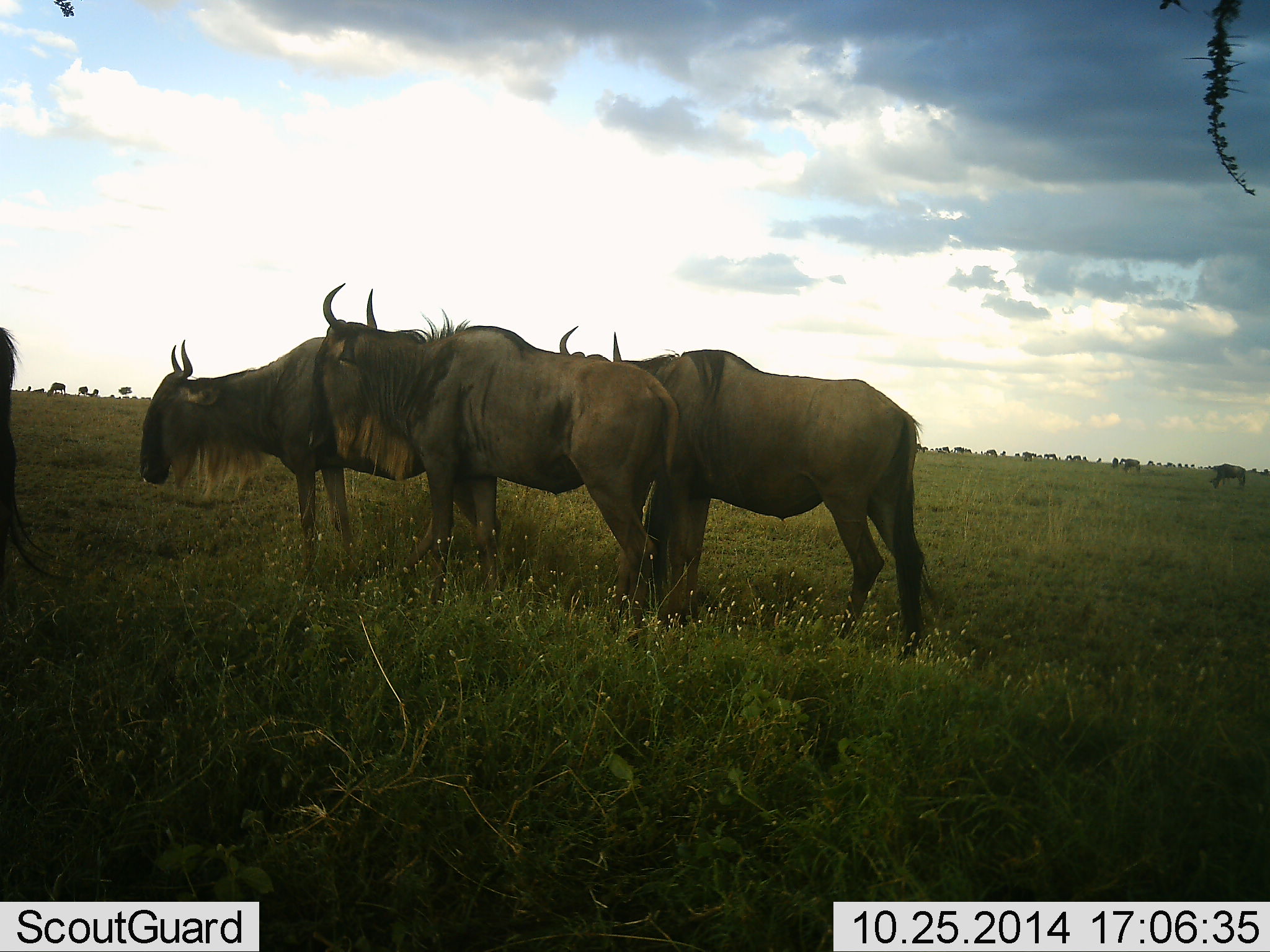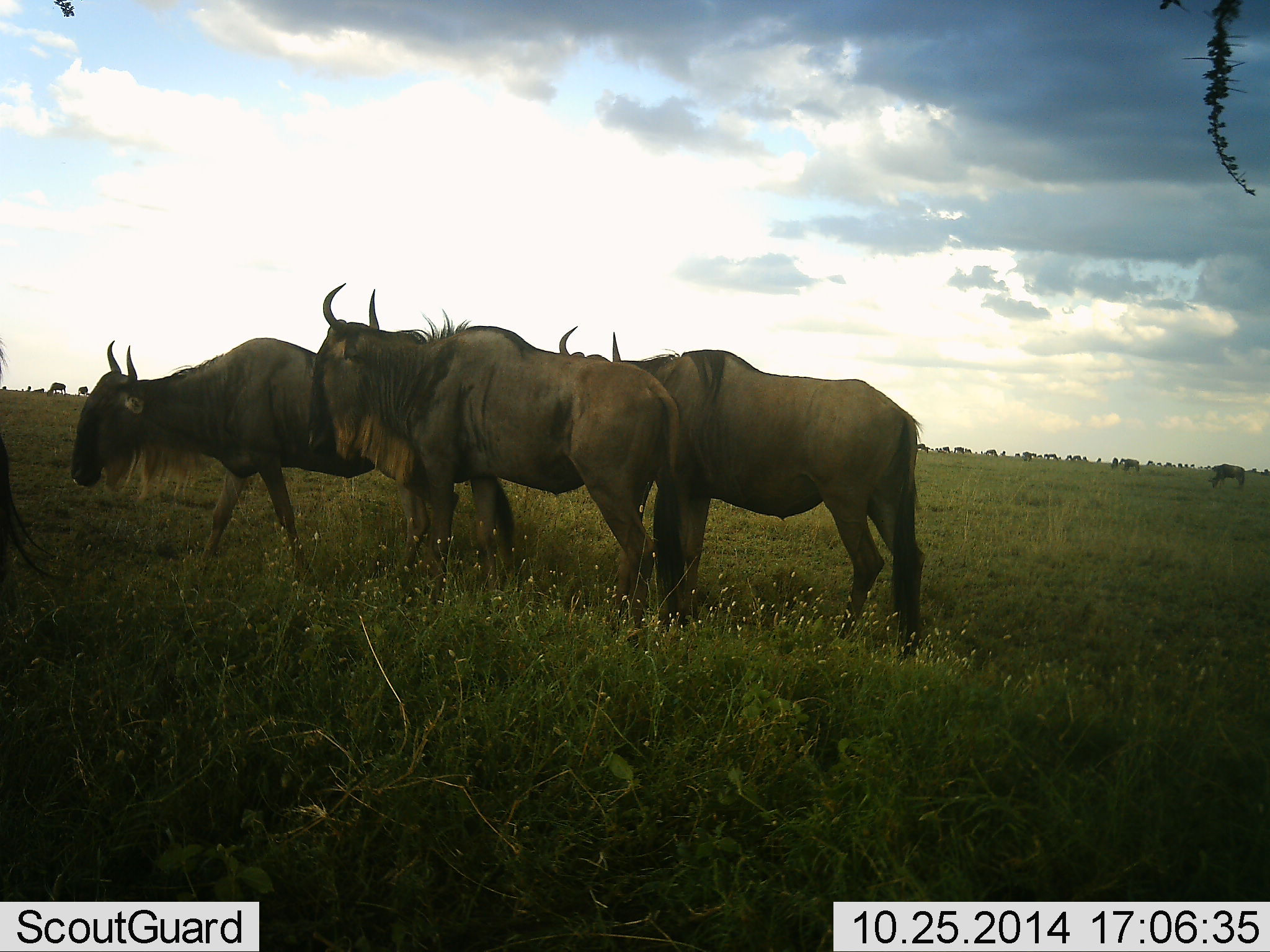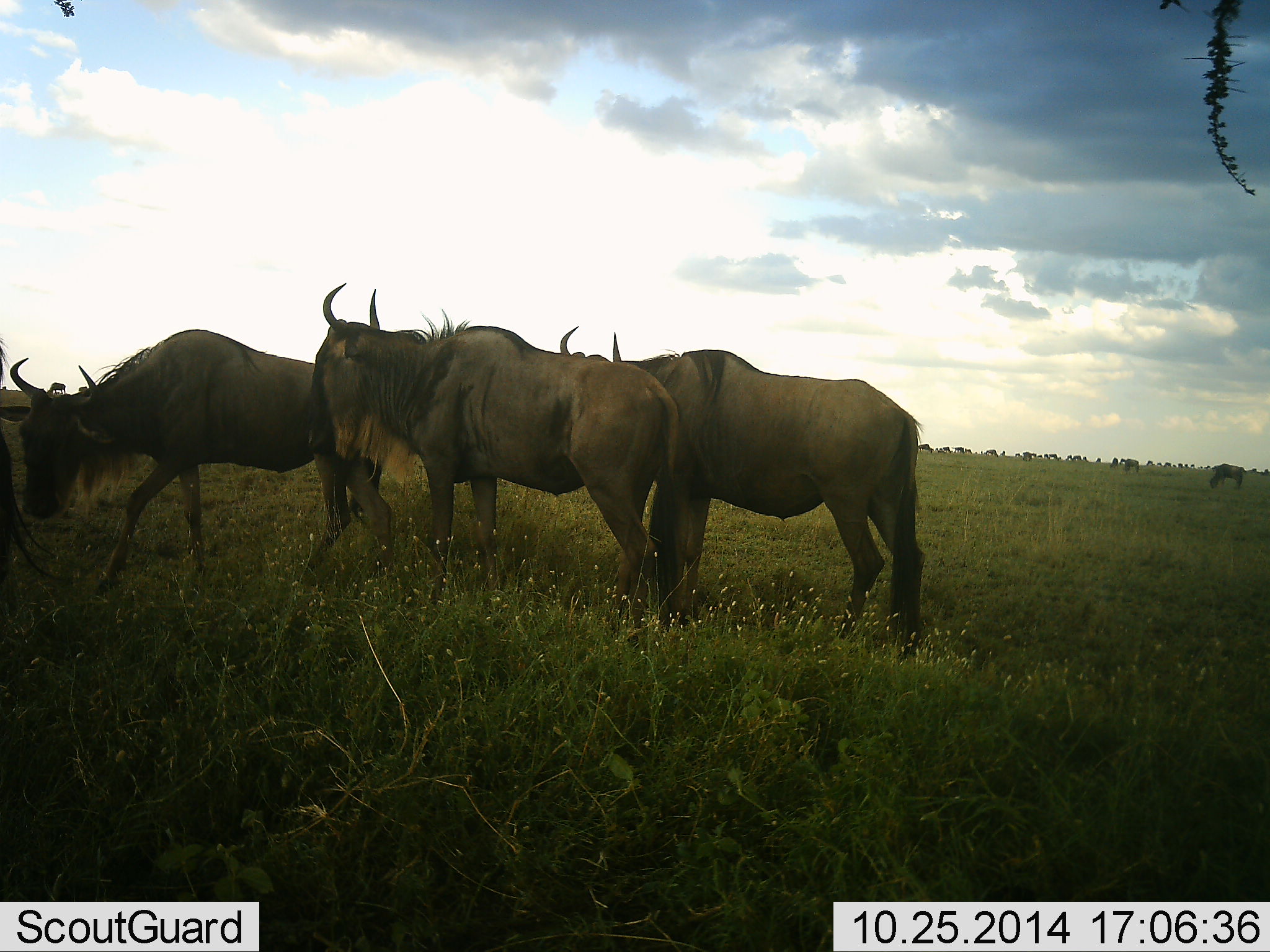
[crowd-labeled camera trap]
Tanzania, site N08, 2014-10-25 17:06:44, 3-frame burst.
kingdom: Animalia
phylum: Chordata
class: Mammalia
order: Artiodactyla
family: Bovidae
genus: Connochaetes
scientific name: Connochaetes taurinus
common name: blue wildebeest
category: wildebeest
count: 6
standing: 100%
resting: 0%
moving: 80%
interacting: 0%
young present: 0%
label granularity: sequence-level